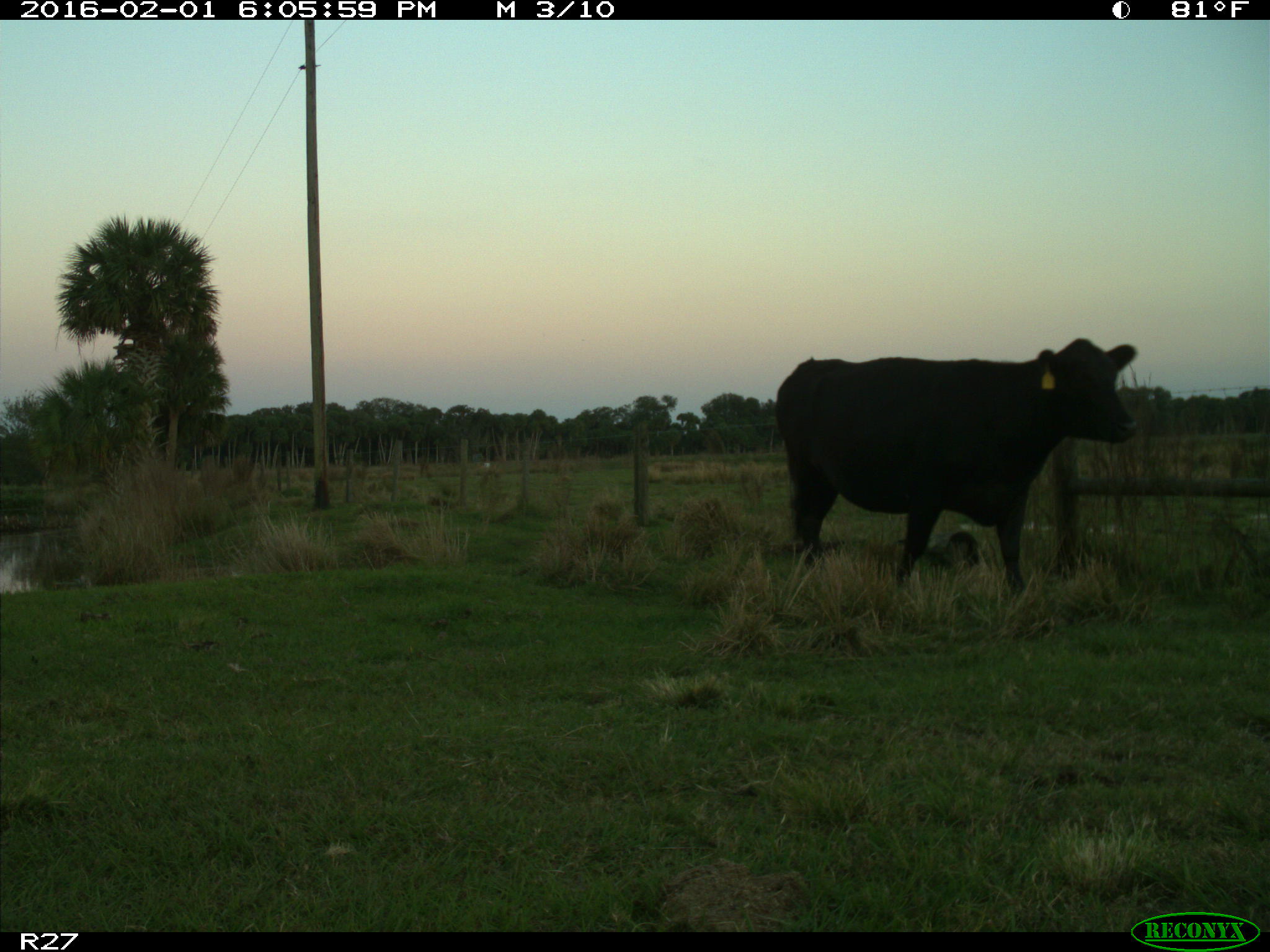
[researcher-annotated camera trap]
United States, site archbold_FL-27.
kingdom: Animalia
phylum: Chordata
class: Mammalia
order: Artiodactyla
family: Bovidae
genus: Bos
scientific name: Bos taurus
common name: domestic cow